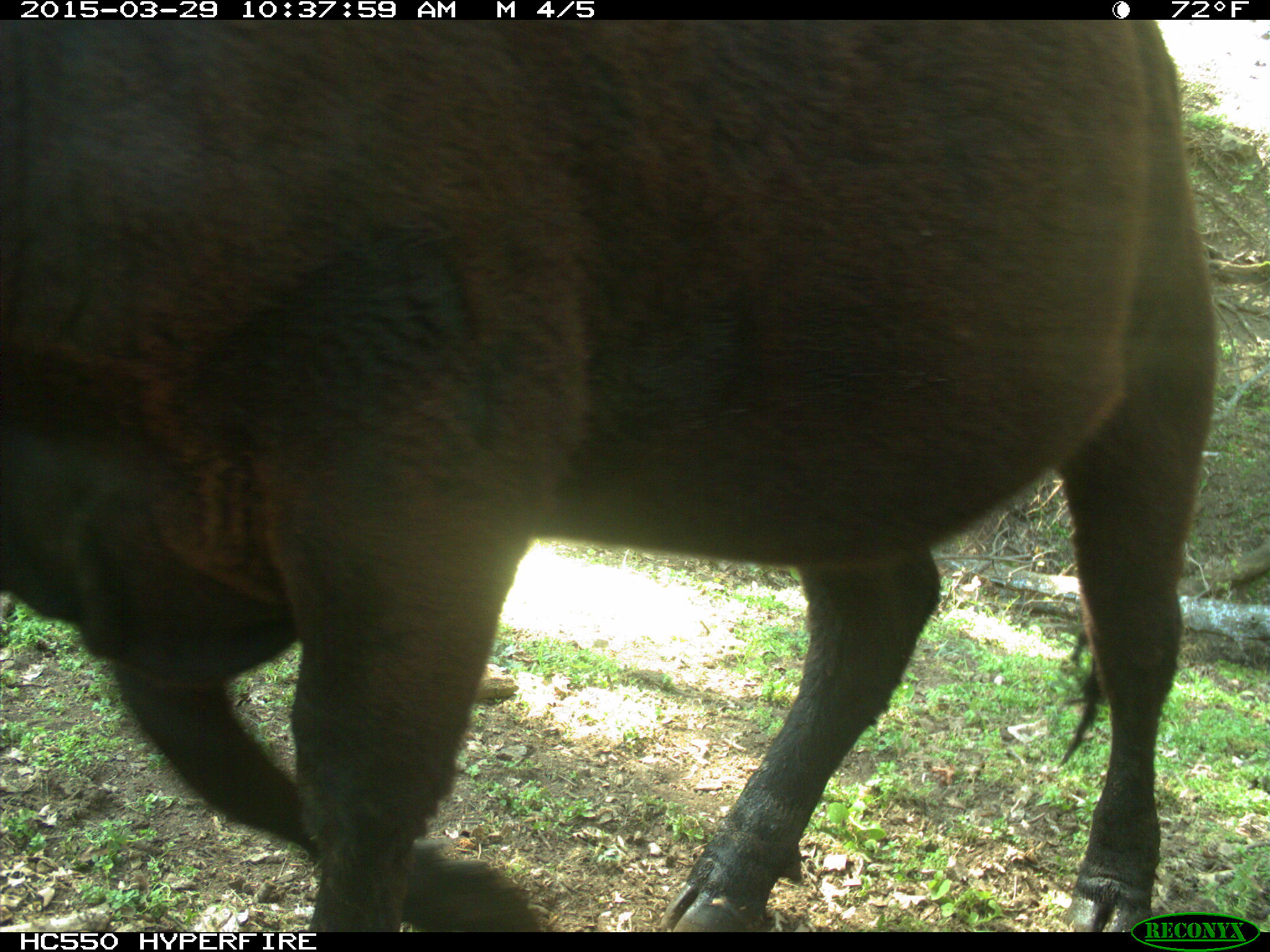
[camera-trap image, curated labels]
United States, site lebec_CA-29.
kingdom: Animalia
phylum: Chordata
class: Mammalia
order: Artiodactyla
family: Bovidae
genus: Bos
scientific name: Bos taurus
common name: domestic cow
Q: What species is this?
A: Bos taurus (domestic cow).